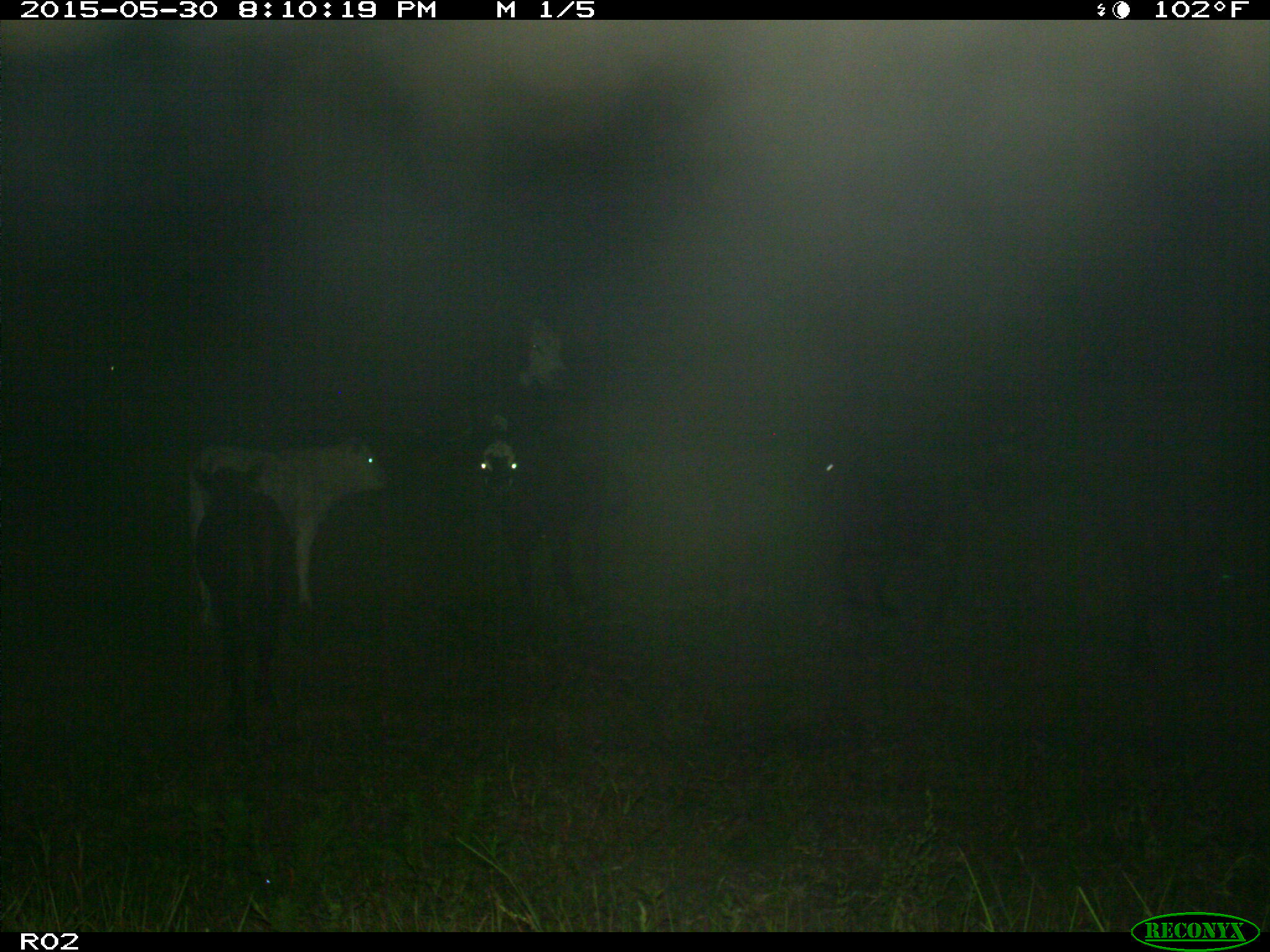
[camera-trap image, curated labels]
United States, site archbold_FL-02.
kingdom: Animalia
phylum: Chordata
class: Mammalia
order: Artiodactyla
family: Bovidae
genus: Bos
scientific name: Bos taurus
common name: domestic cow